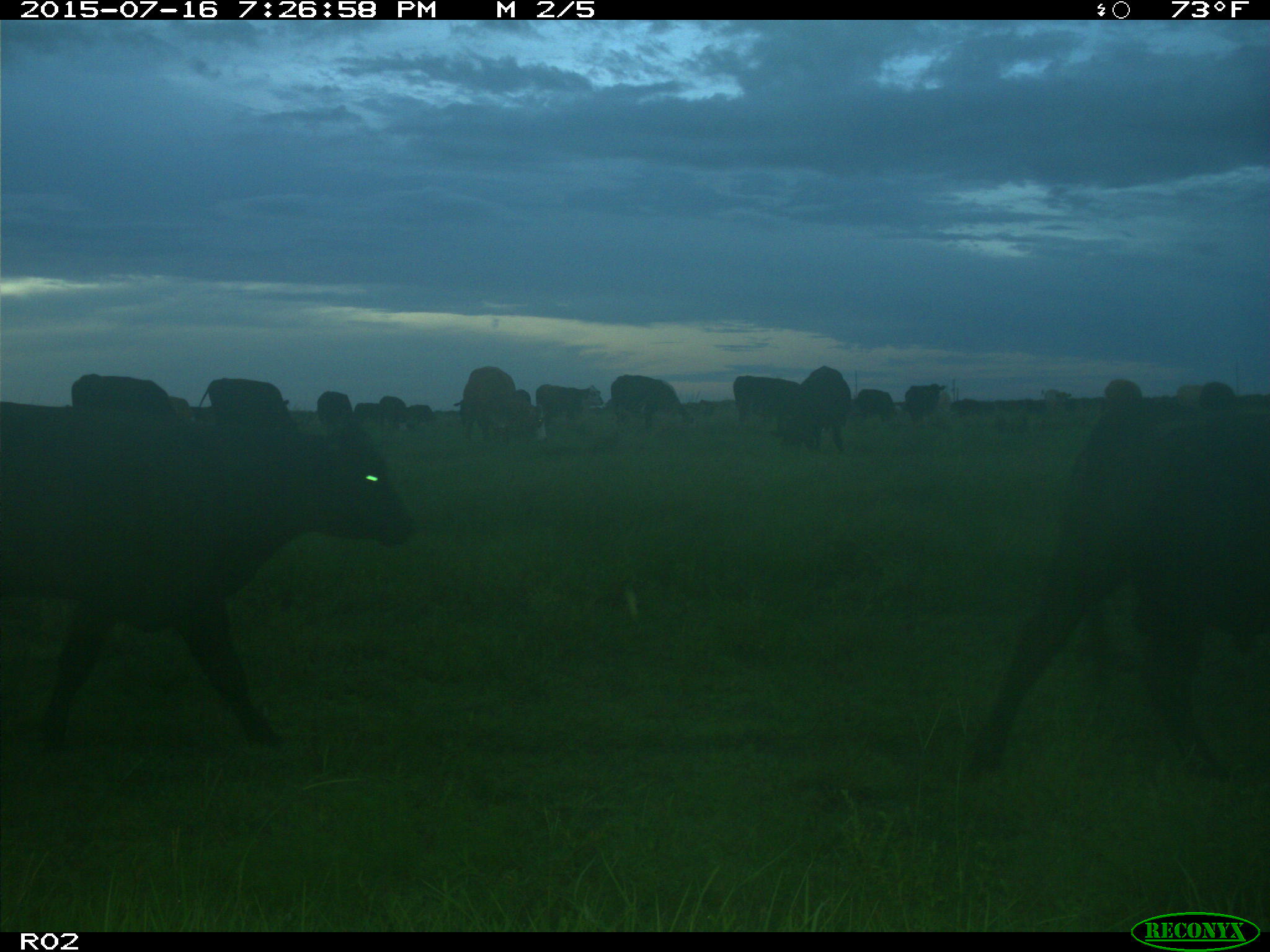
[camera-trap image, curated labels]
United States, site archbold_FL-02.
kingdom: Animalia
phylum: Chordata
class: Mammalia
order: Artiodactyla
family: Bovidae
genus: Bos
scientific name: Bos taurus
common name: domestic cow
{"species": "Bos taurus (domestic cow)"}